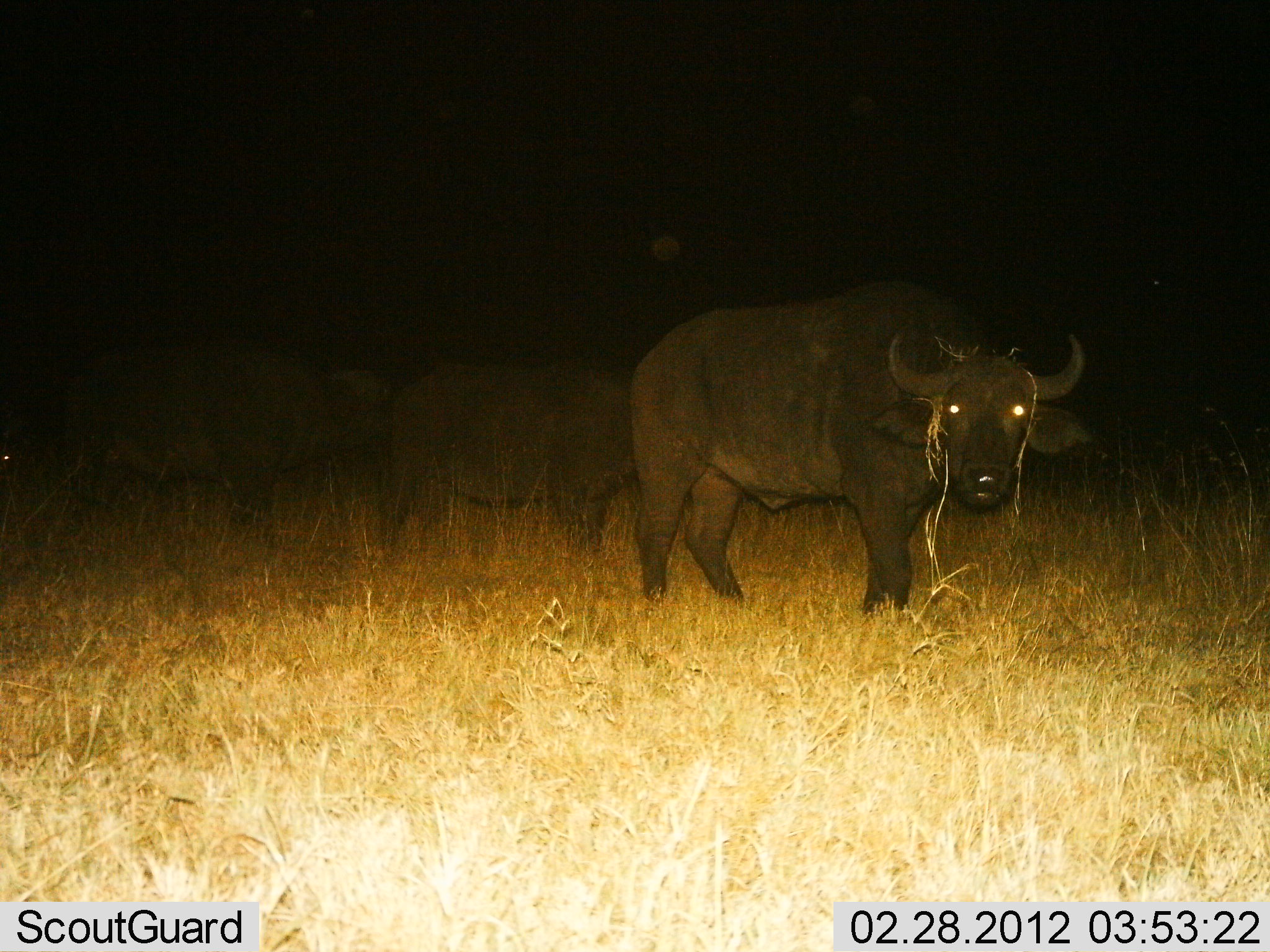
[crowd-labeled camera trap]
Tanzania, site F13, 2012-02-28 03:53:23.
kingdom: Animalia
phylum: Chordata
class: Mammalia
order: Artiodactyla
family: Bovidae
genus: Syncerus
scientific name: Syncerus caffer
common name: cape buffalo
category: buffalo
Buffalo (cape buffalo) (Syncerus caffer), count 3. Behavior (volunteer vote fractions): standing 95%, resting 0%, moving 14%, interacting 5%. Young present (vote fraction): 0%. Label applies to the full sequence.